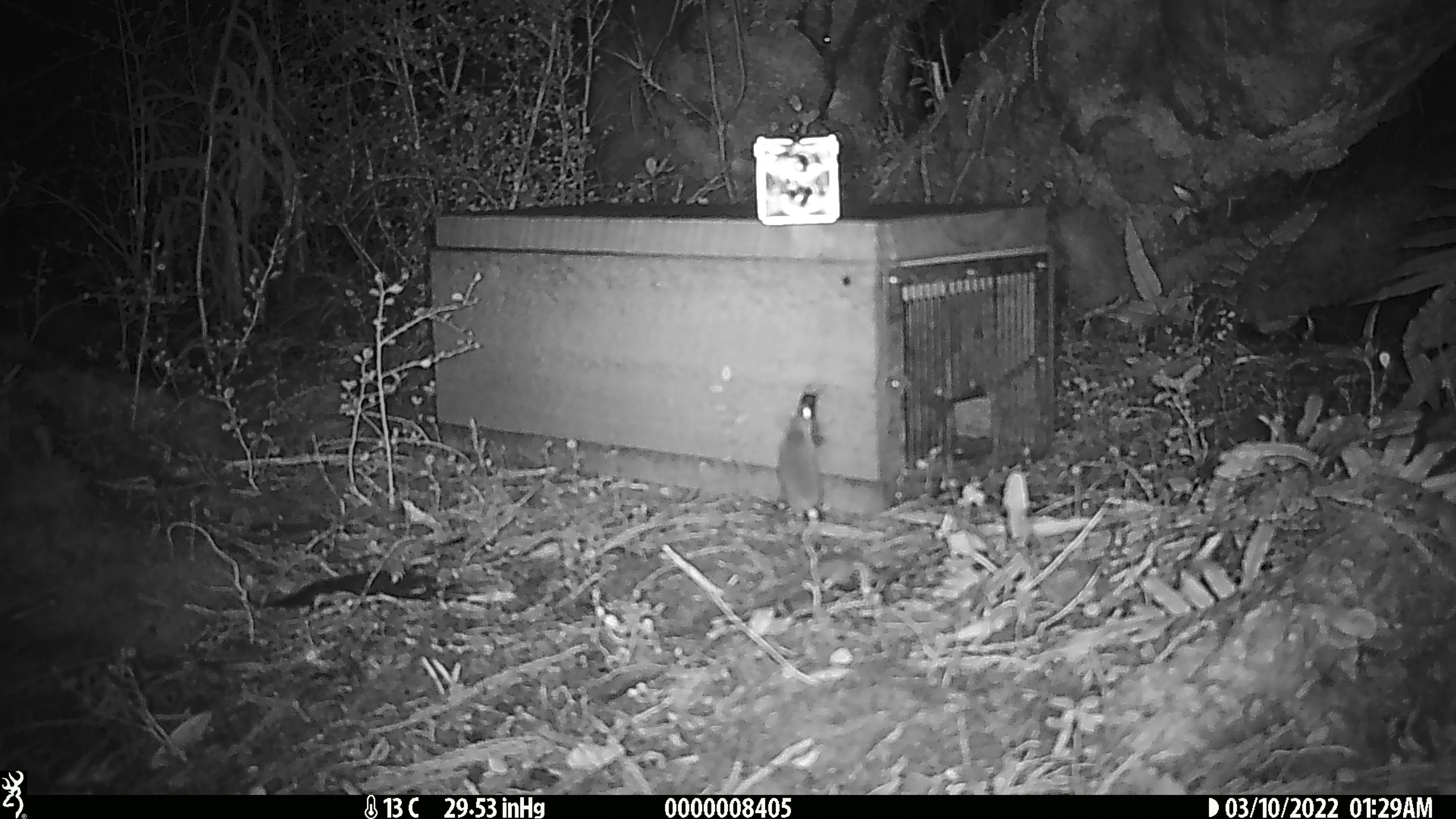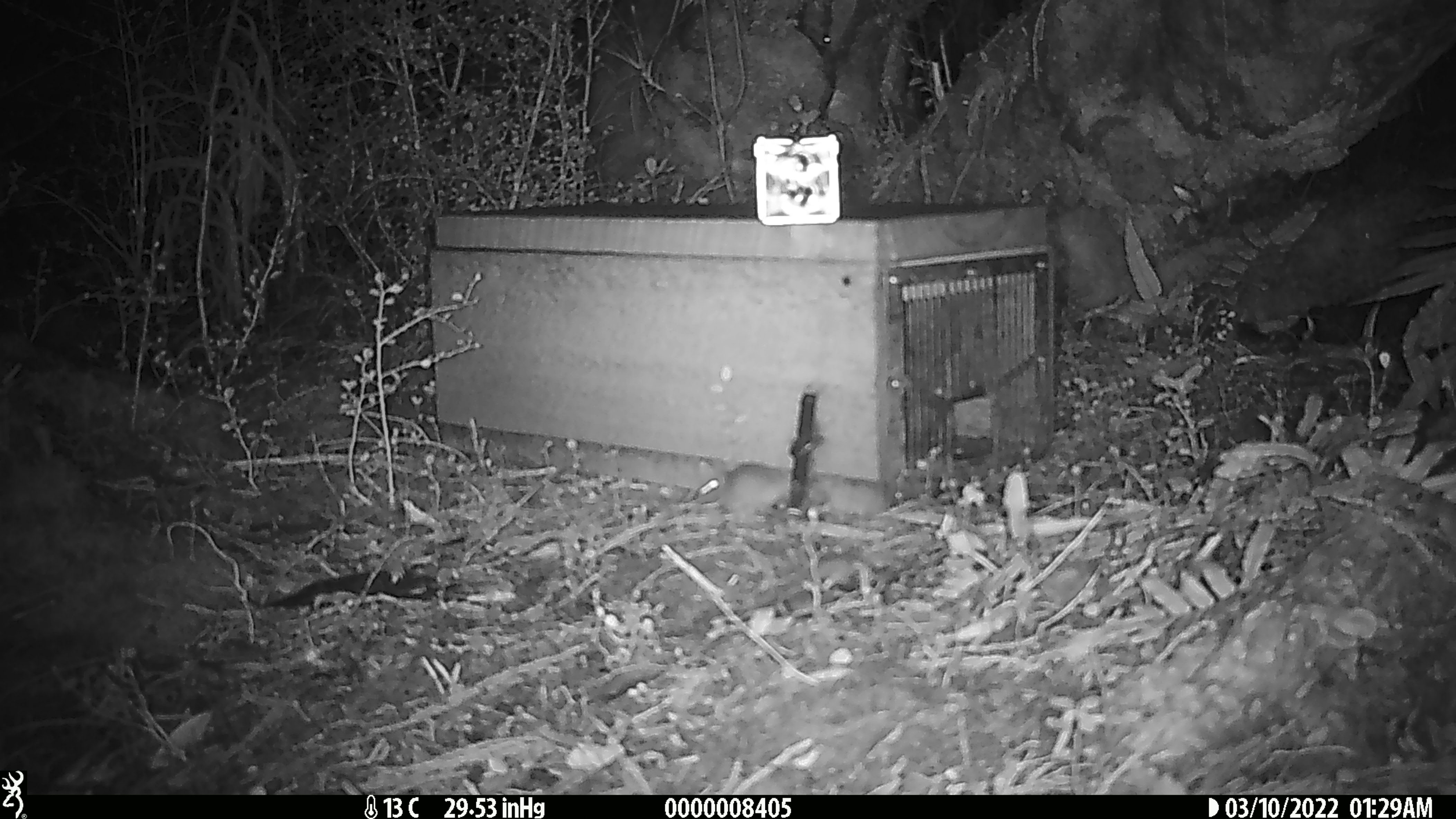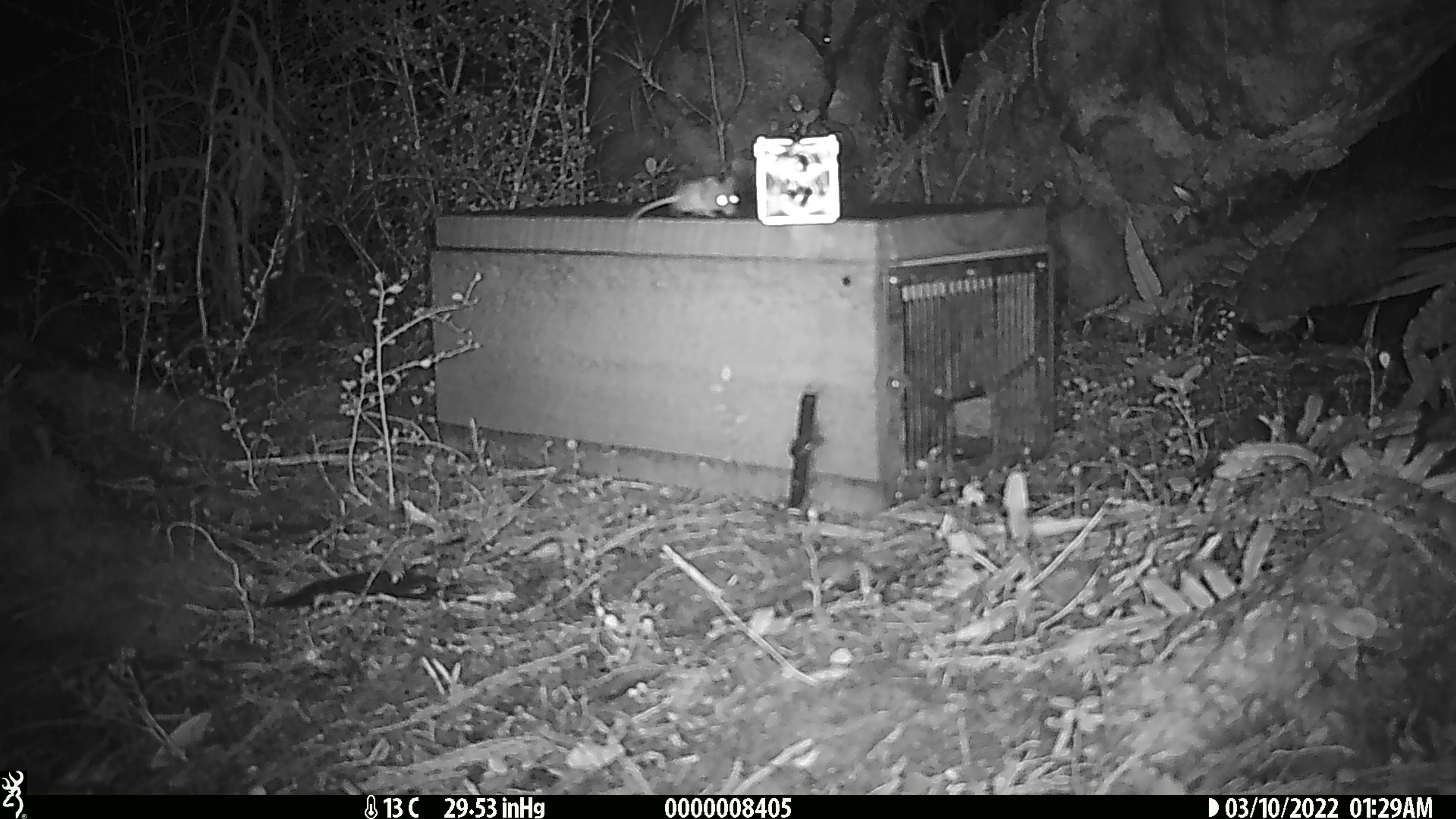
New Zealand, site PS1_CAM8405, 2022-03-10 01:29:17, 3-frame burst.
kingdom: Animalia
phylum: Chordata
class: Mammalia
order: Rodentia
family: Muridae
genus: Mus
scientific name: Mus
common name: mouse